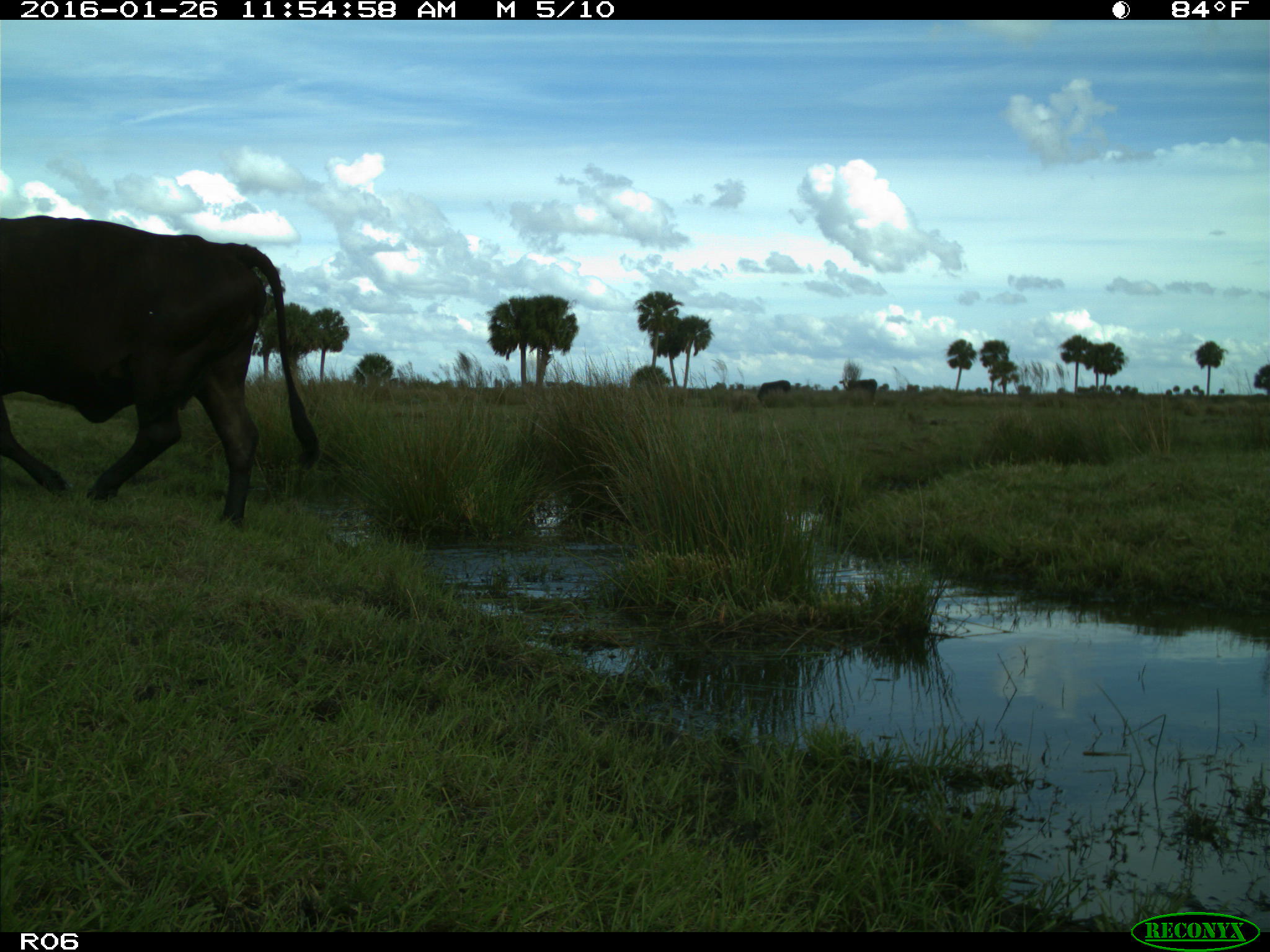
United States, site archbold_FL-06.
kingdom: Animalia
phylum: Chordata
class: Mammalia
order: Artiodactyla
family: Bovidae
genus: Bos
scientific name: Bos taurus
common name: domestic cow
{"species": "Bos taurus (domestic cow)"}